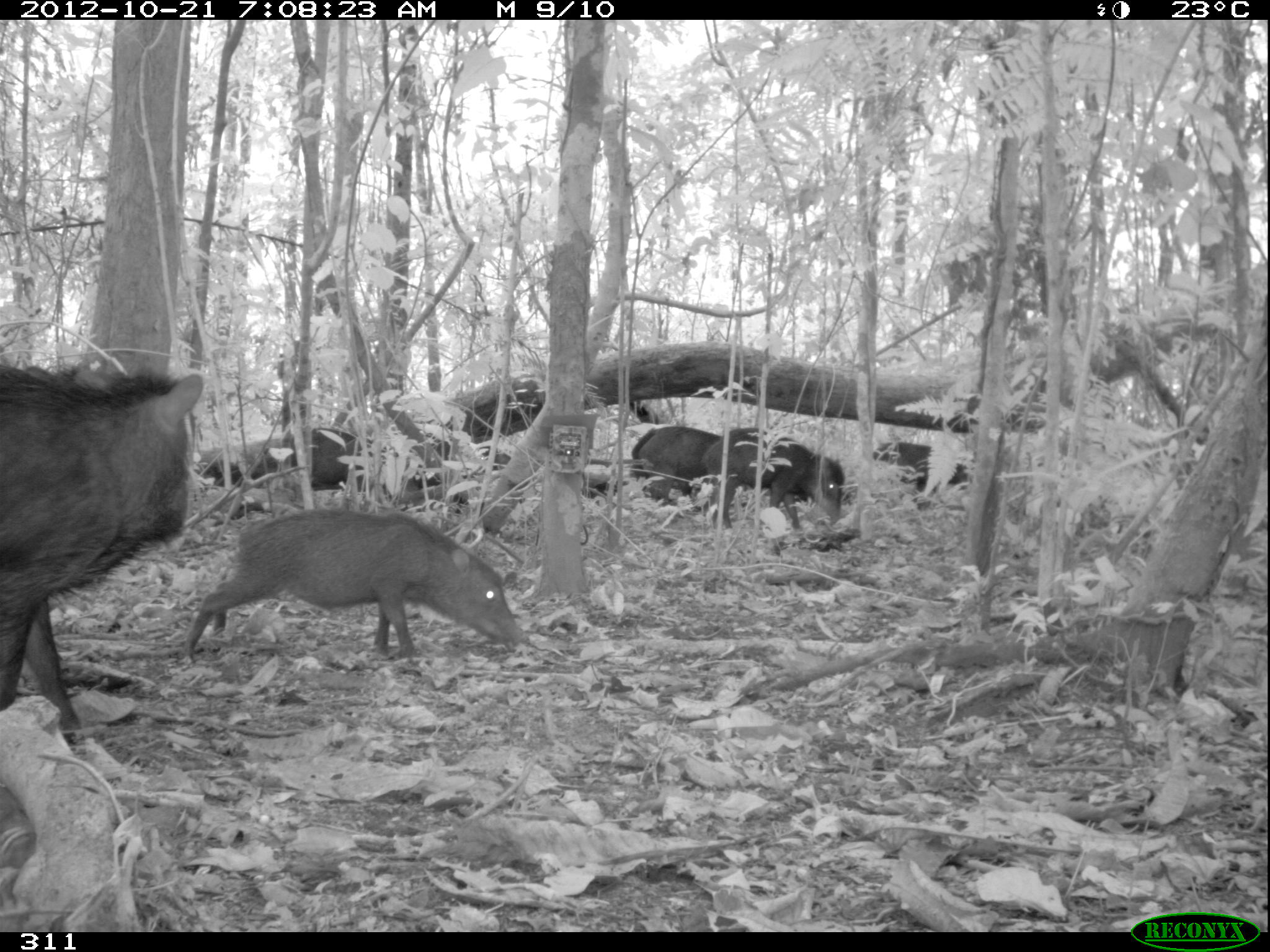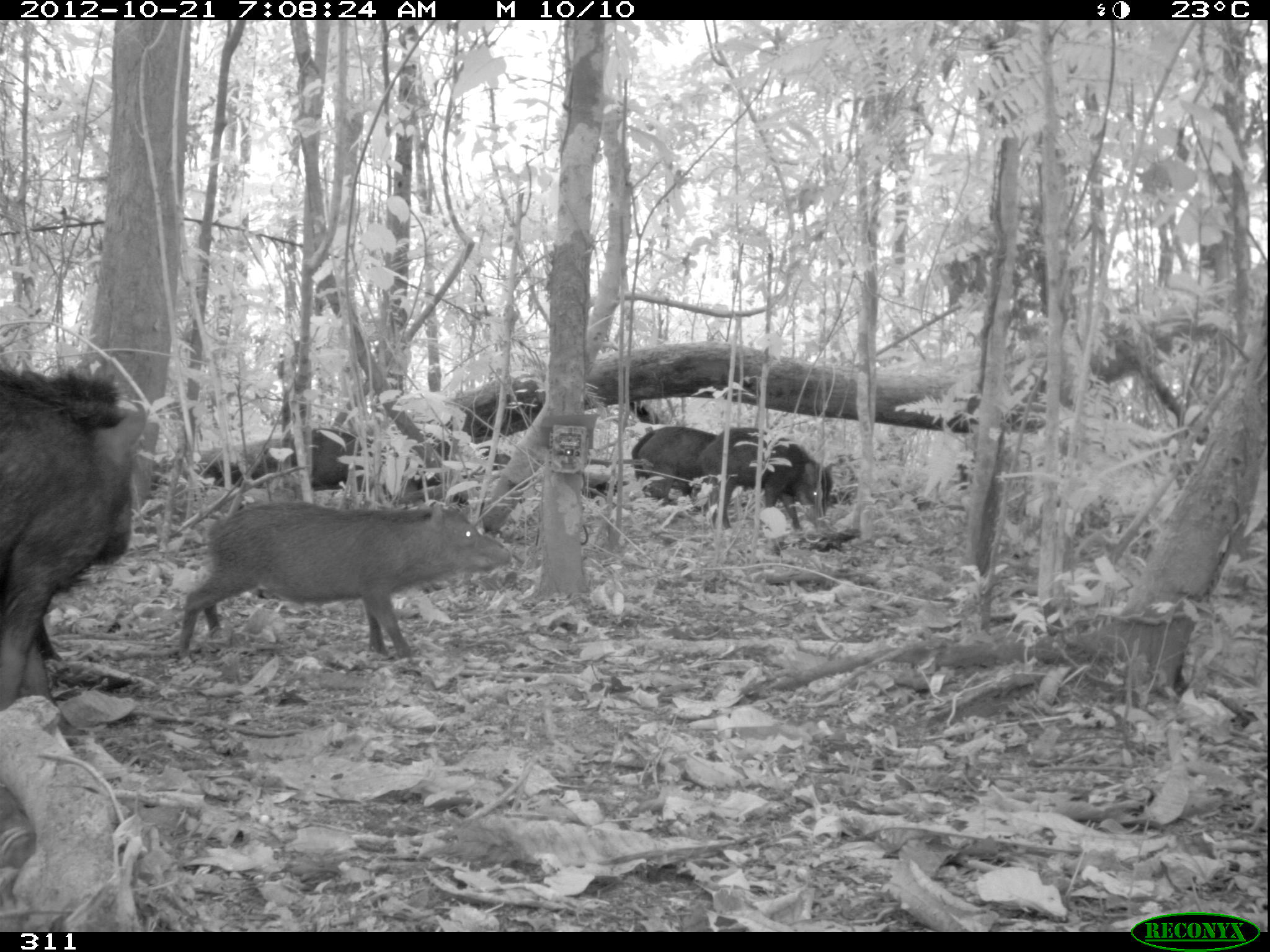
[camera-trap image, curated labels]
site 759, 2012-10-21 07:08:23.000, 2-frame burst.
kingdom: Animalia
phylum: Chordata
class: Mammalia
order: Artiodactyla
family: Tayassuidae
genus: Tayassu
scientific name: Tayassu pecari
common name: white-lipped peccary